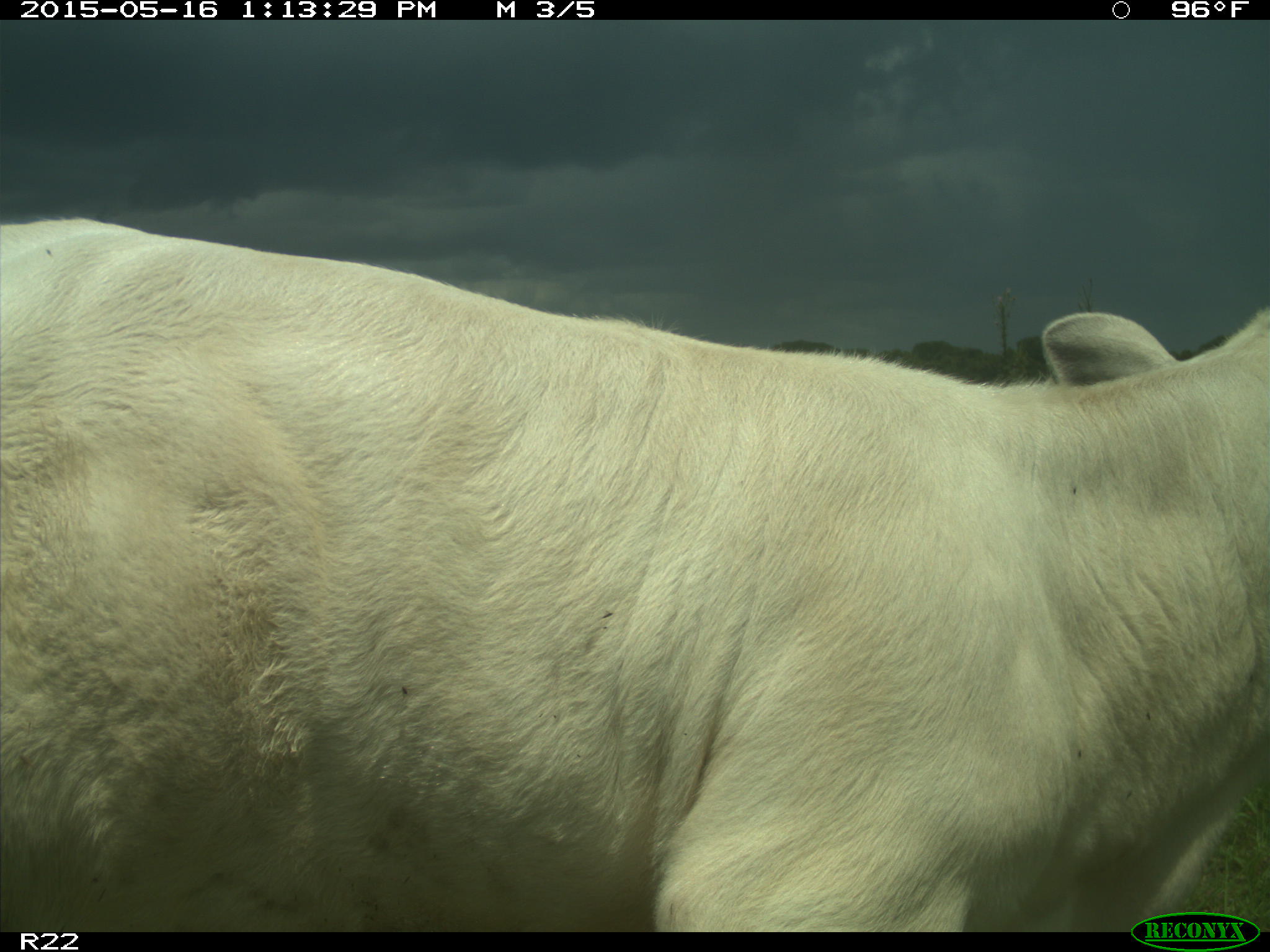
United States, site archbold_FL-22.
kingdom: Animalia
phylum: Chordata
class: Mammalia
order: Artiodactyla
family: Bovidae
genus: Bos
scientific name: Bos taurus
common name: domestic cow